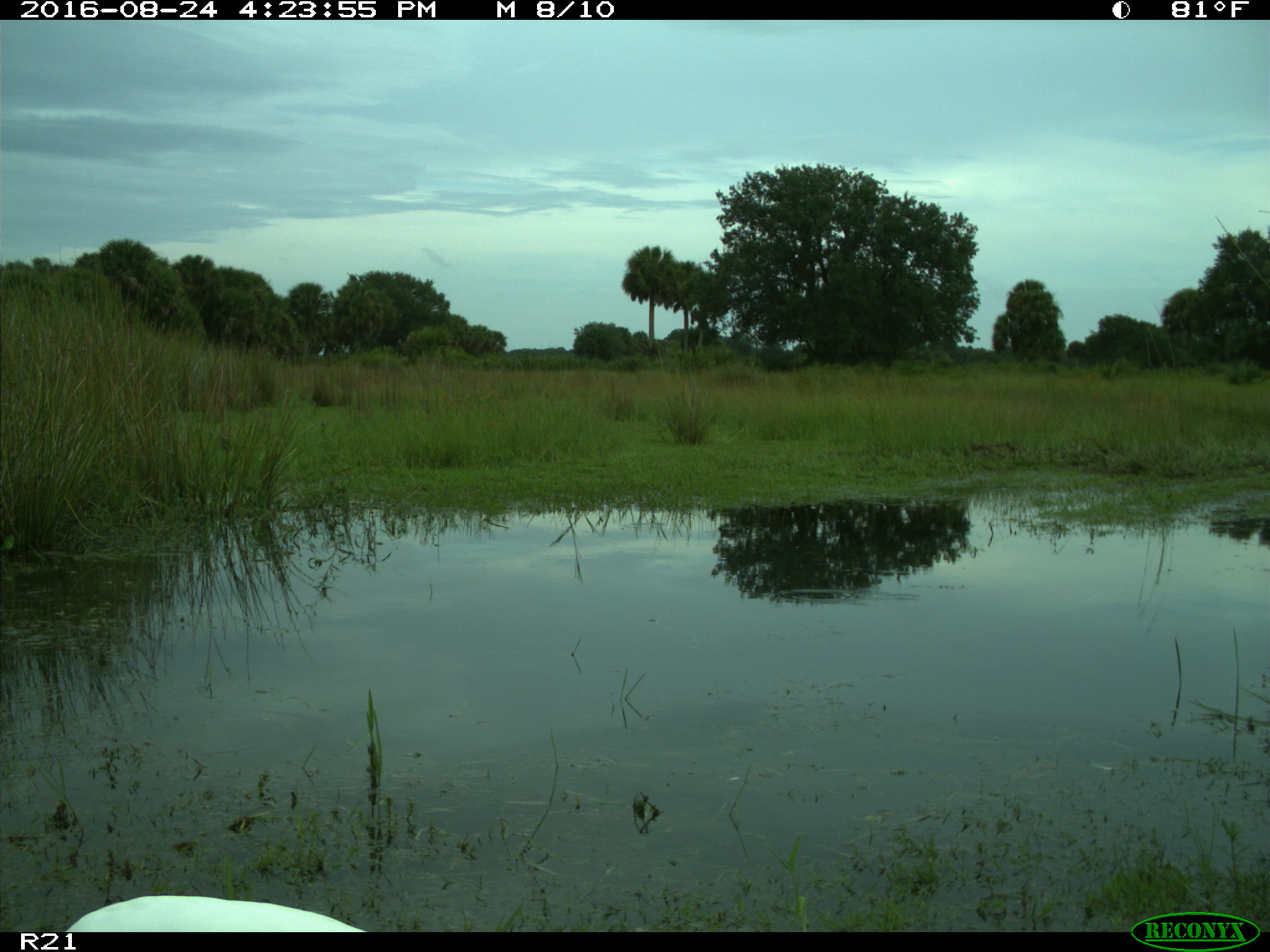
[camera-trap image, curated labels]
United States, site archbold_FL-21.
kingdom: Animalia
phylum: Chordata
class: Aves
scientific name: Aves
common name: birds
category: unidentified bird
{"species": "unidentified bird (birds) (Aves)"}